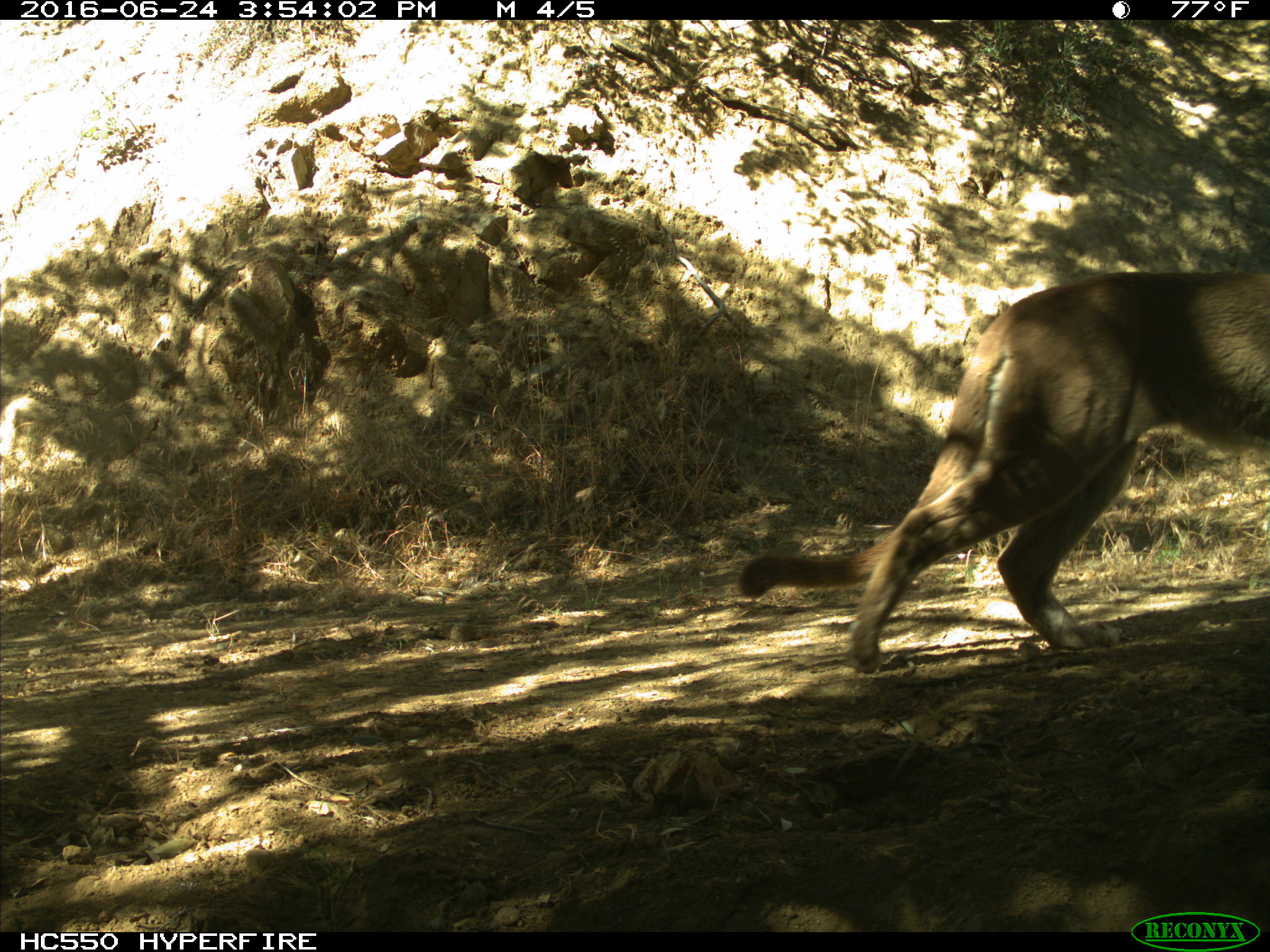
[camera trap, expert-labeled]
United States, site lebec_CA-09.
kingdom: Animalia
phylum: Chordata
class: Mammalia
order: Carnivora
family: Felidae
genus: Puma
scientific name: Puma concolor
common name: mountain lion